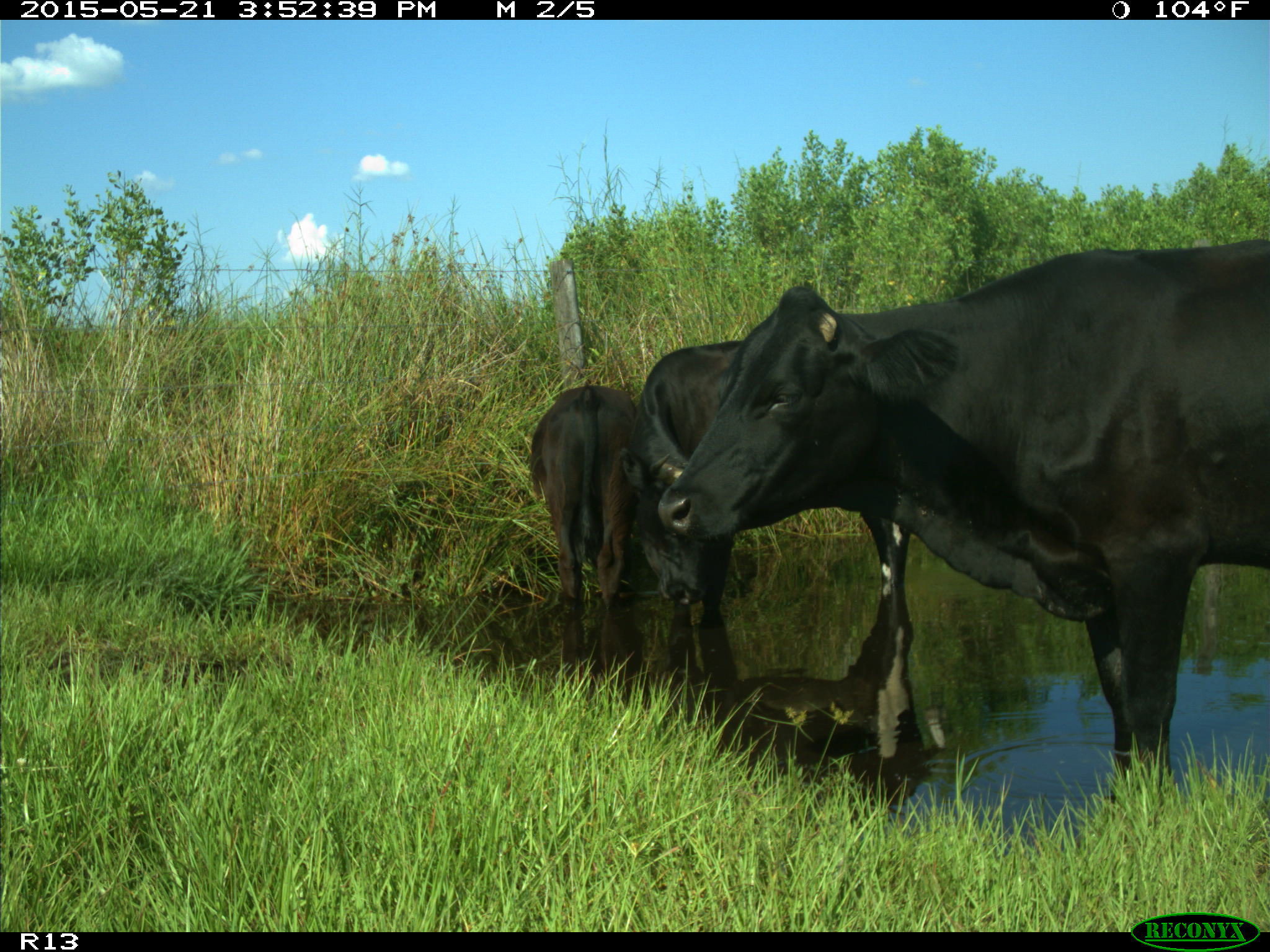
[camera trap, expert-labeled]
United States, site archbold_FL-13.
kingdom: Animalia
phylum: Chordata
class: Mammalia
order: Artiodactyla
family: Bovidae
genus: Bos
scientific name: Bos taurus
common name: domestic cow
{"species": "Bos taurus (domestic cow)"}